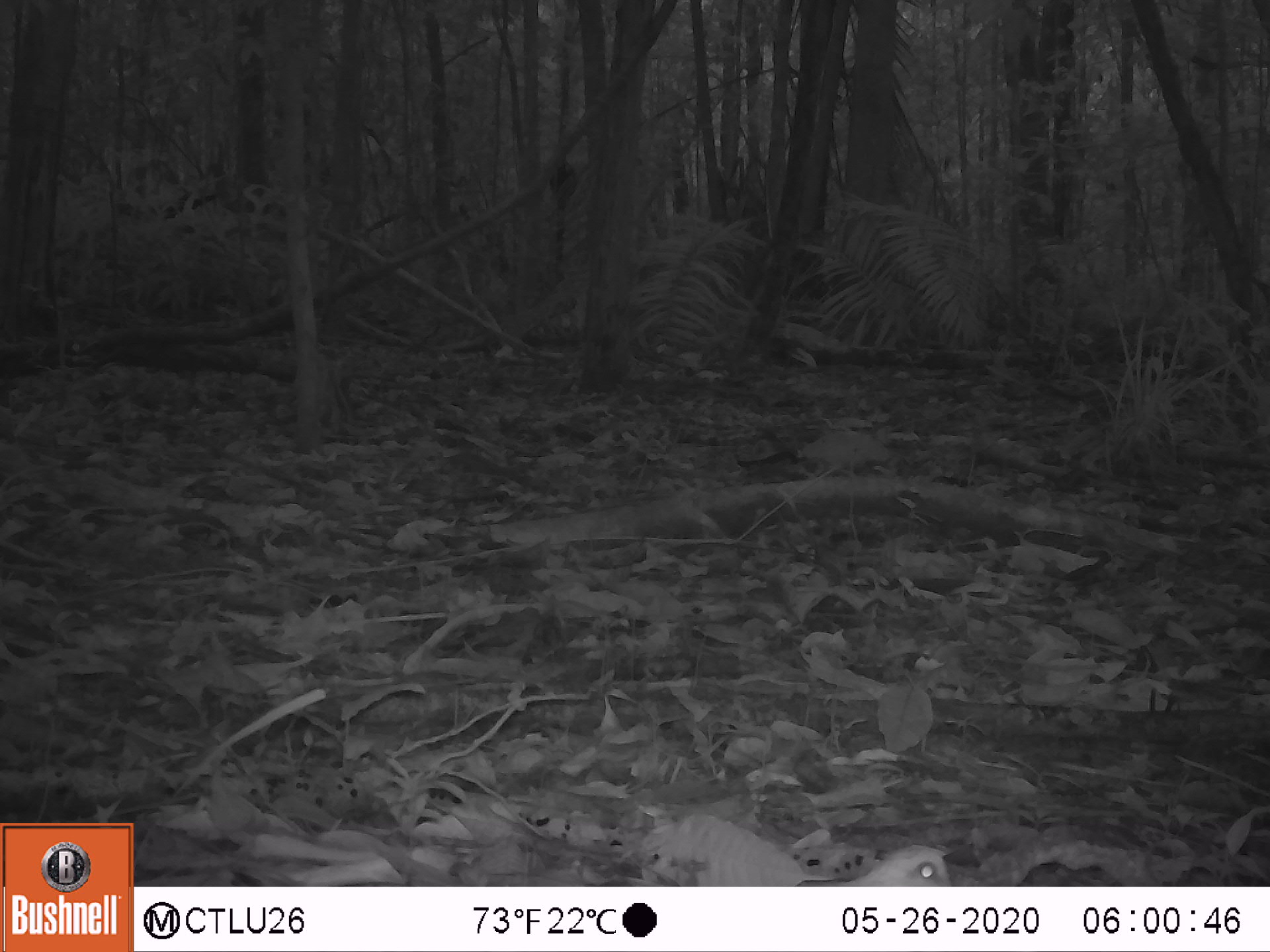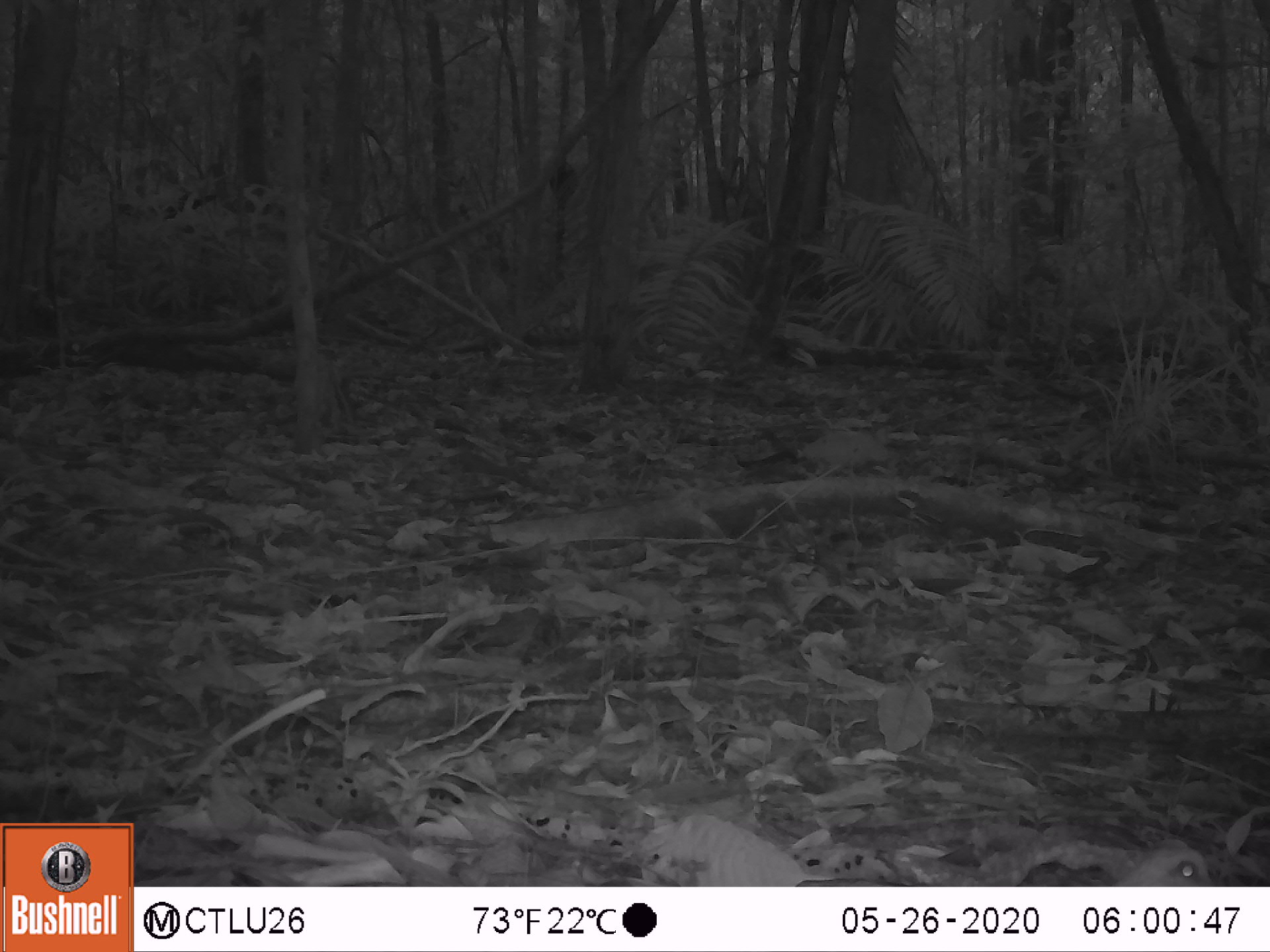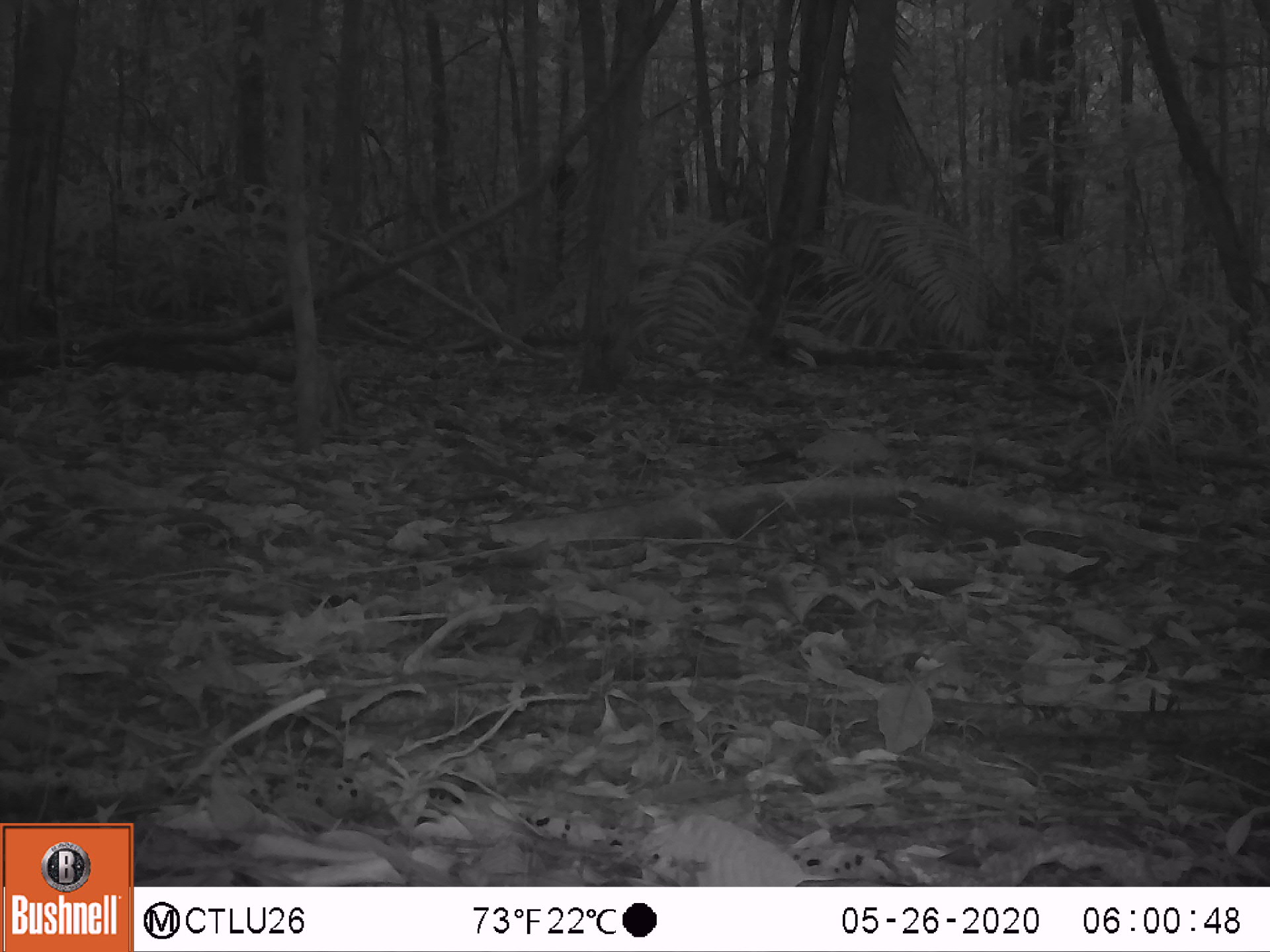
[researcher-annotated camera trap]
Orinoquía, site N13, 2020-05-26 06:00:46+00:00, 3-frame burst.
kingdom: Animalia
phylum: Chordata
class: Aves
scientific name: Aves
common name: bird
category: unknown bird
Unknown bird (bird) (Aves).